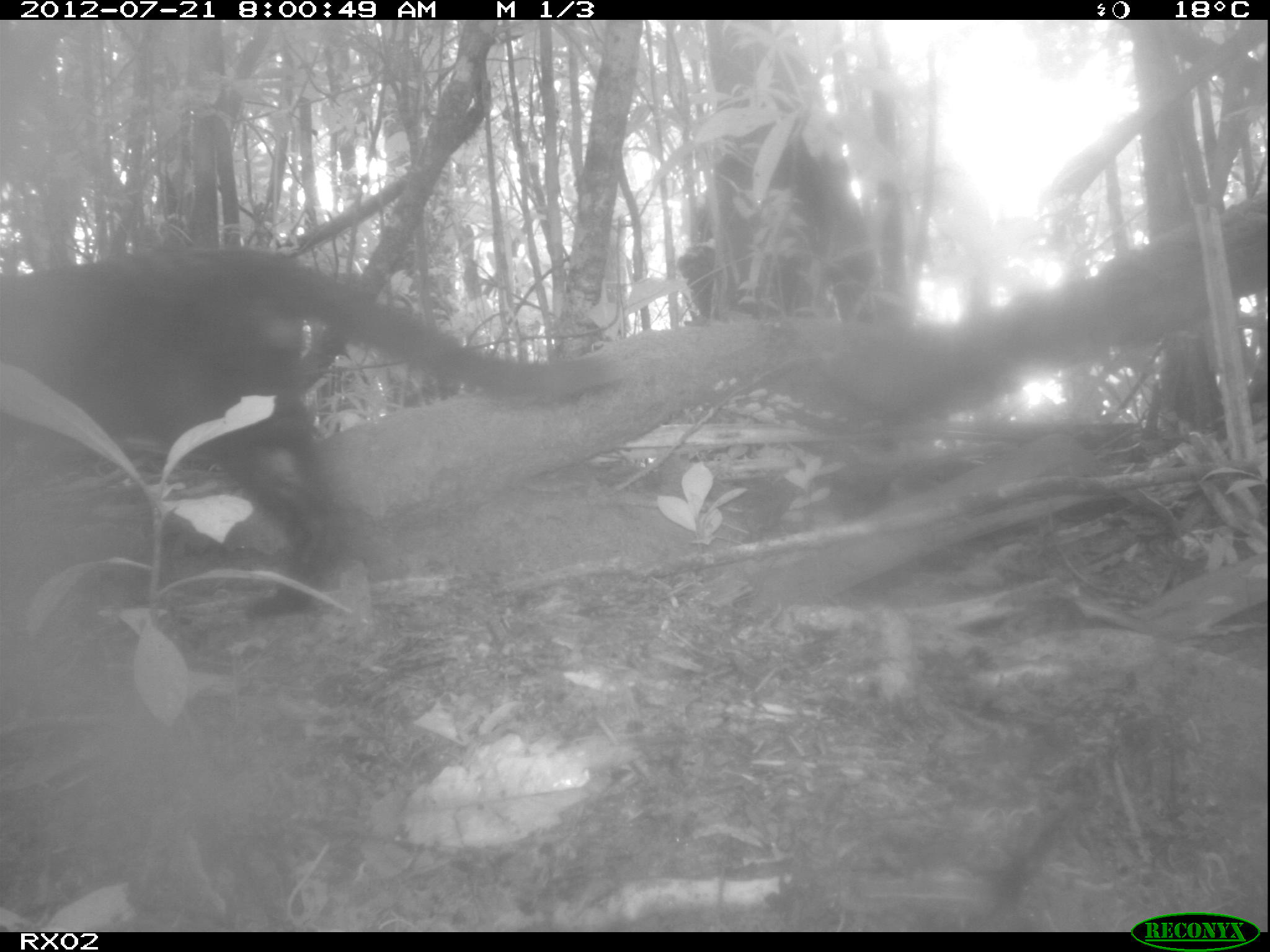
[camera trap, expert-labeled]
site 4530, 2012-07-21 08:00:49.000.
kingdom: Animalia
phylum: Chordata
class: Mammalia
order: Carnivora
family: Felidae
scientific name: Felidae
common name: felids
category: felis sp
Felis sp (felids) (Felidae), count 1.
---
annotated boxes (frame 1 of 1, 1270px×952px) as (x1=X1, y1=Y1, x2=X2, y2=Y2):
felis sp: (x1=0, y1=242, x2=615, y2=620)